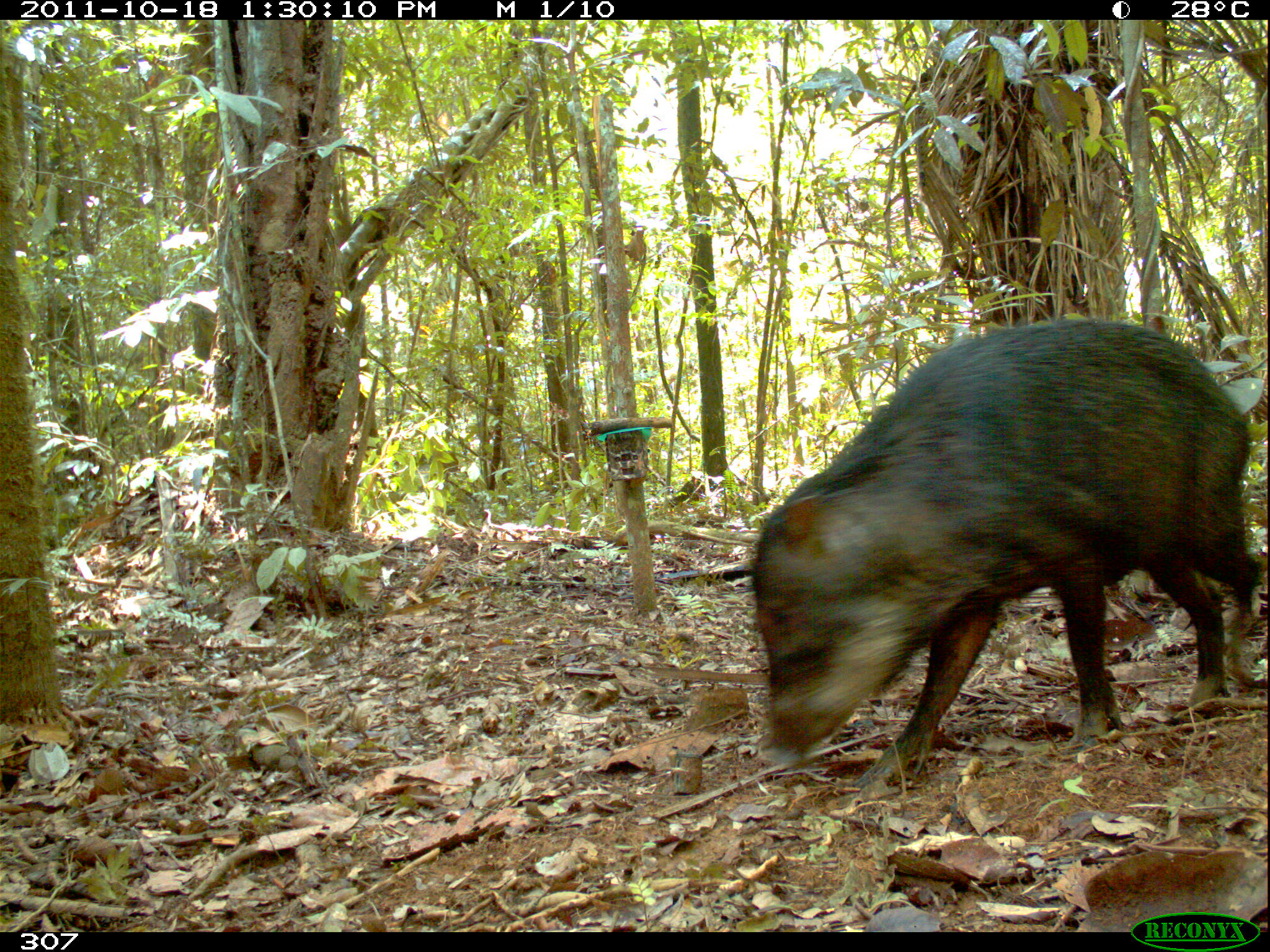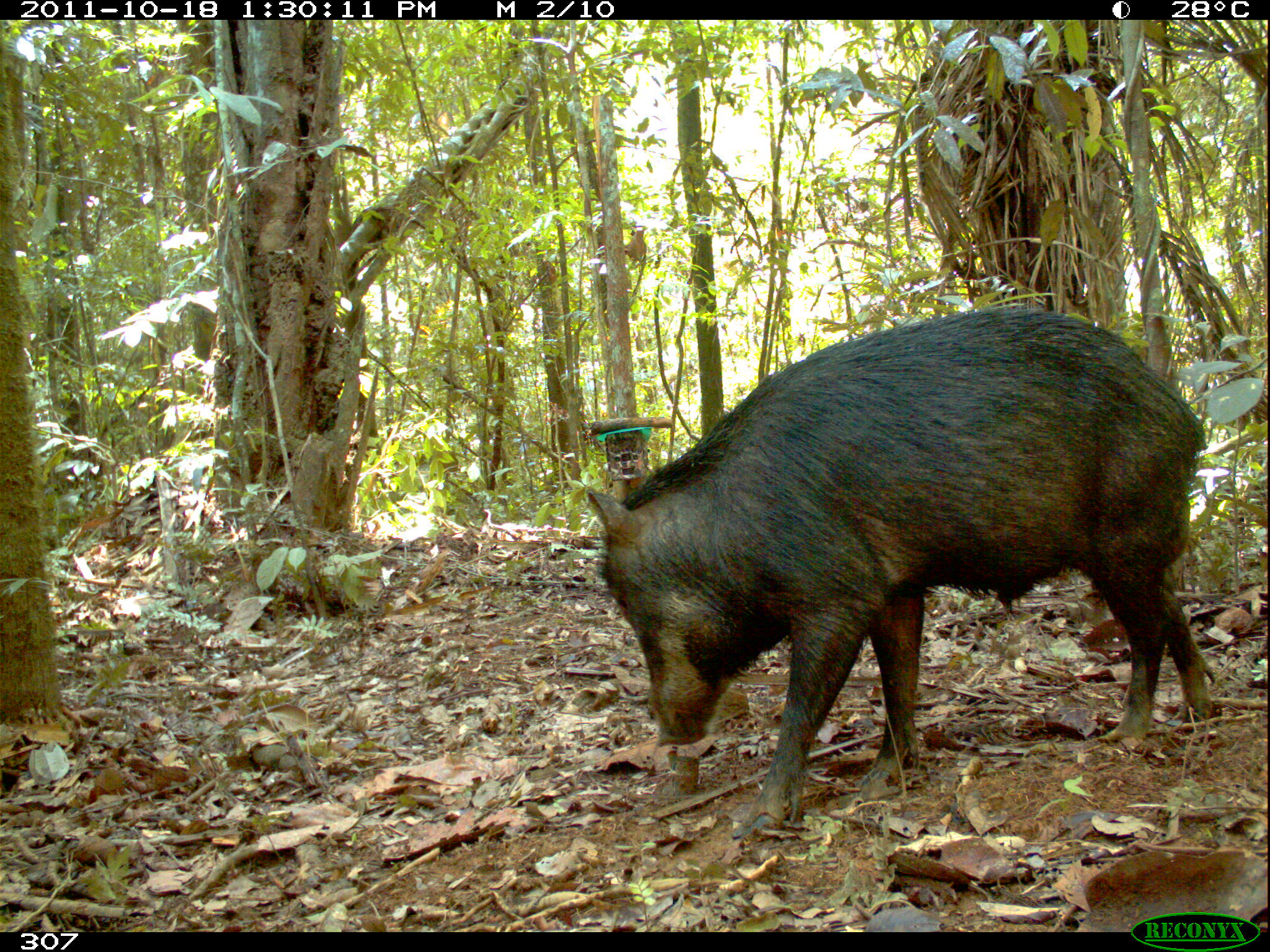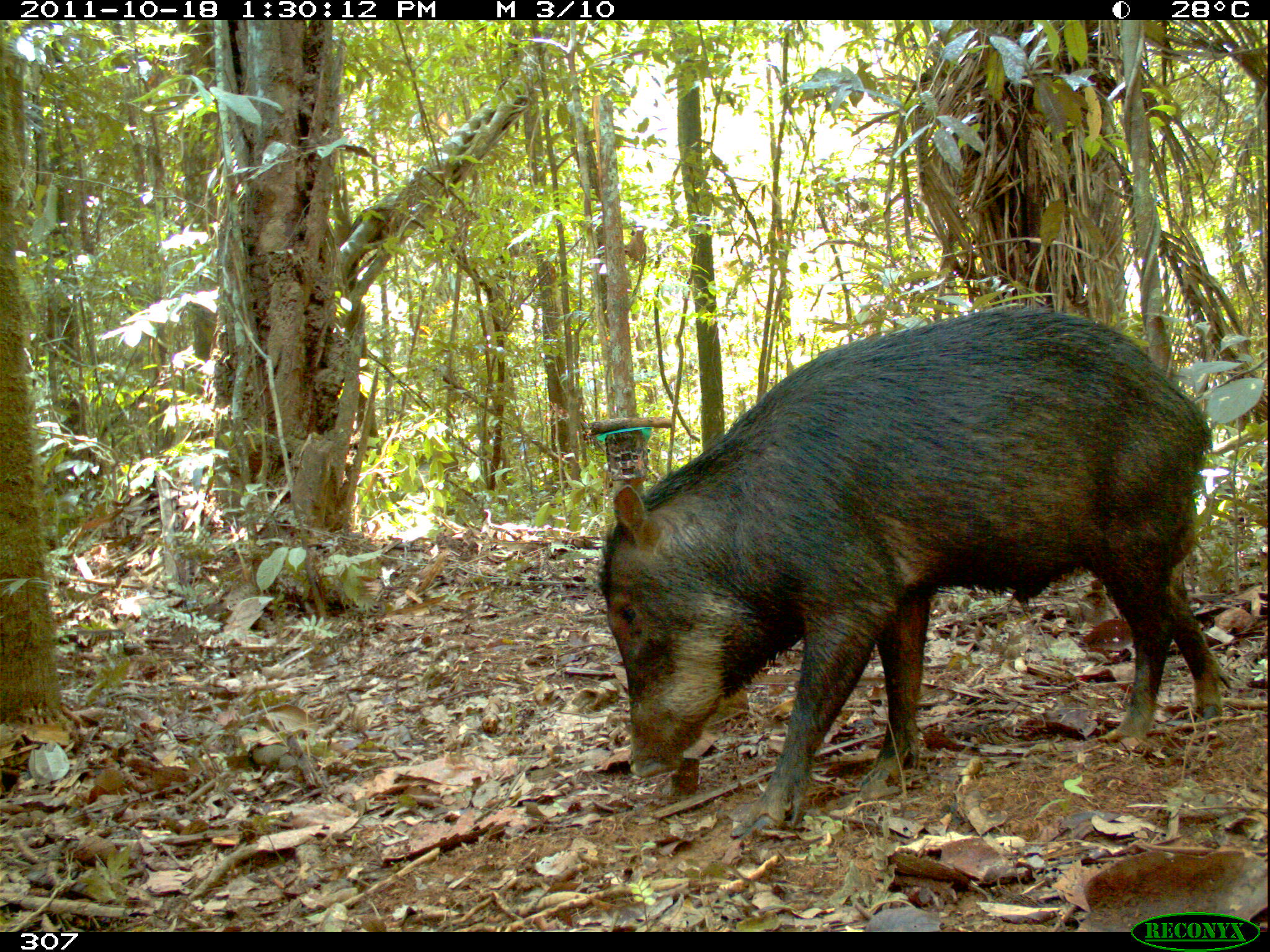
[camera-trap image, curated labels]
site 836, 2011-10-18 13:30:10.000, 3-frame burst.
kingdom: Animalia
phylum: Chordata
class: Mammalia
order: Artiodactyla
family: Tayassuidae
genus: Tayassu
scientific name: Tayassu pecari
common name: white-lipped peccary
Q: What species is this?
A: Tayassu pecari (white-lipped peccary).